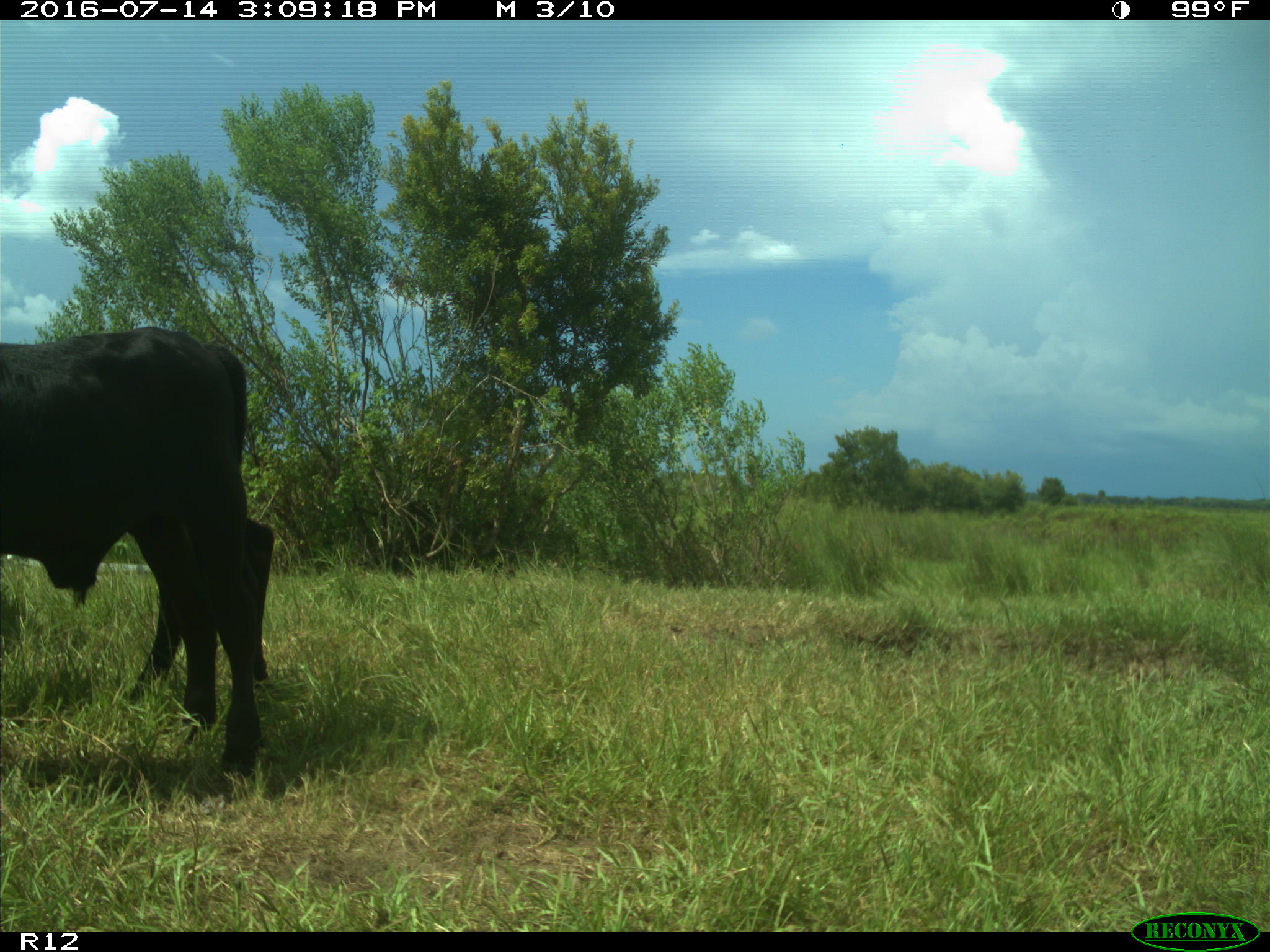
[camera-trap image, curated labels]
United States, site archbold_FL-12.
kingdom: Animalia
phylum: Chordata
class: Mammalia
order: Artiodactyla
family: Bovidae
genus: Bos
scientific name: Bos taurus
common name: domestic cow